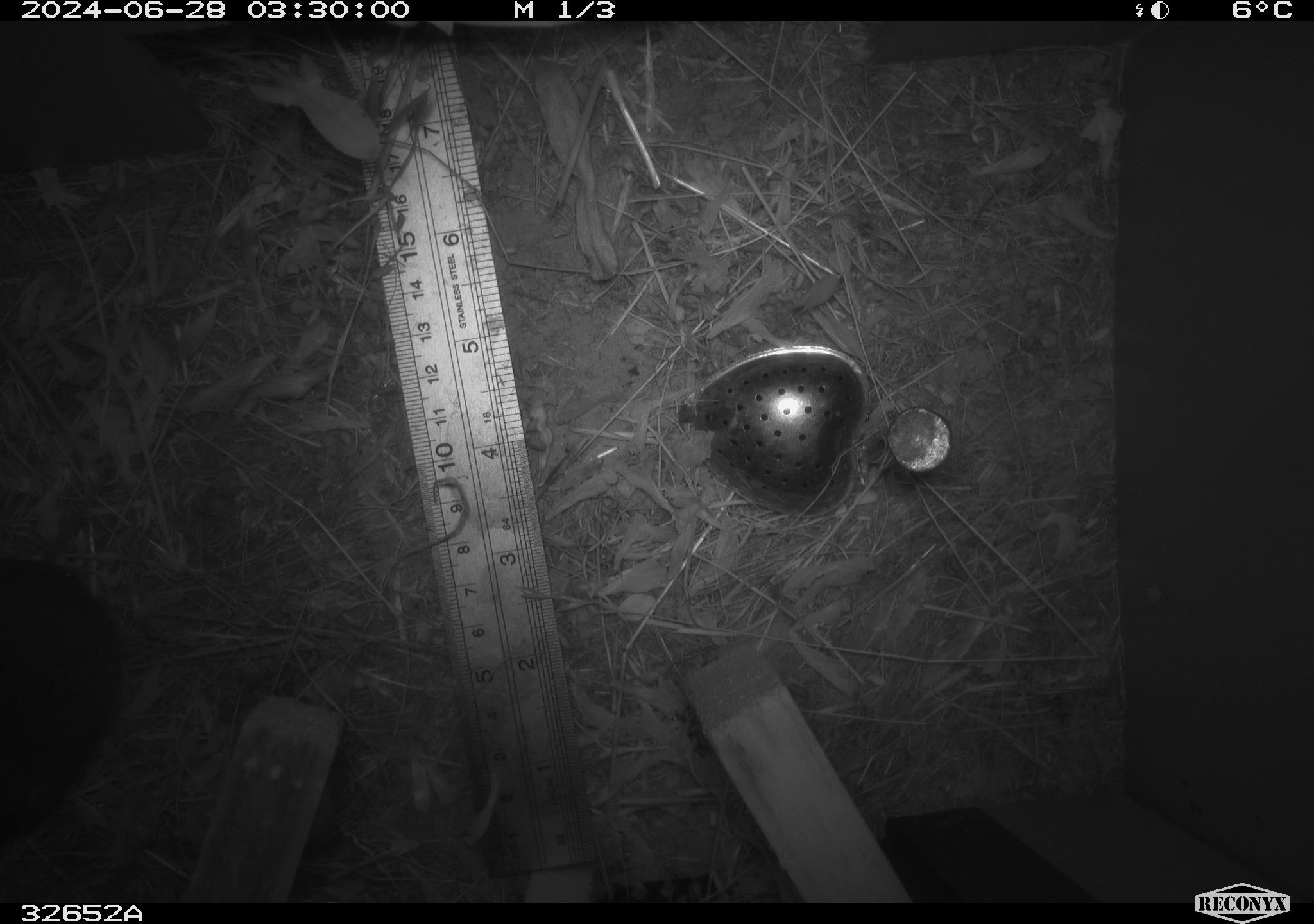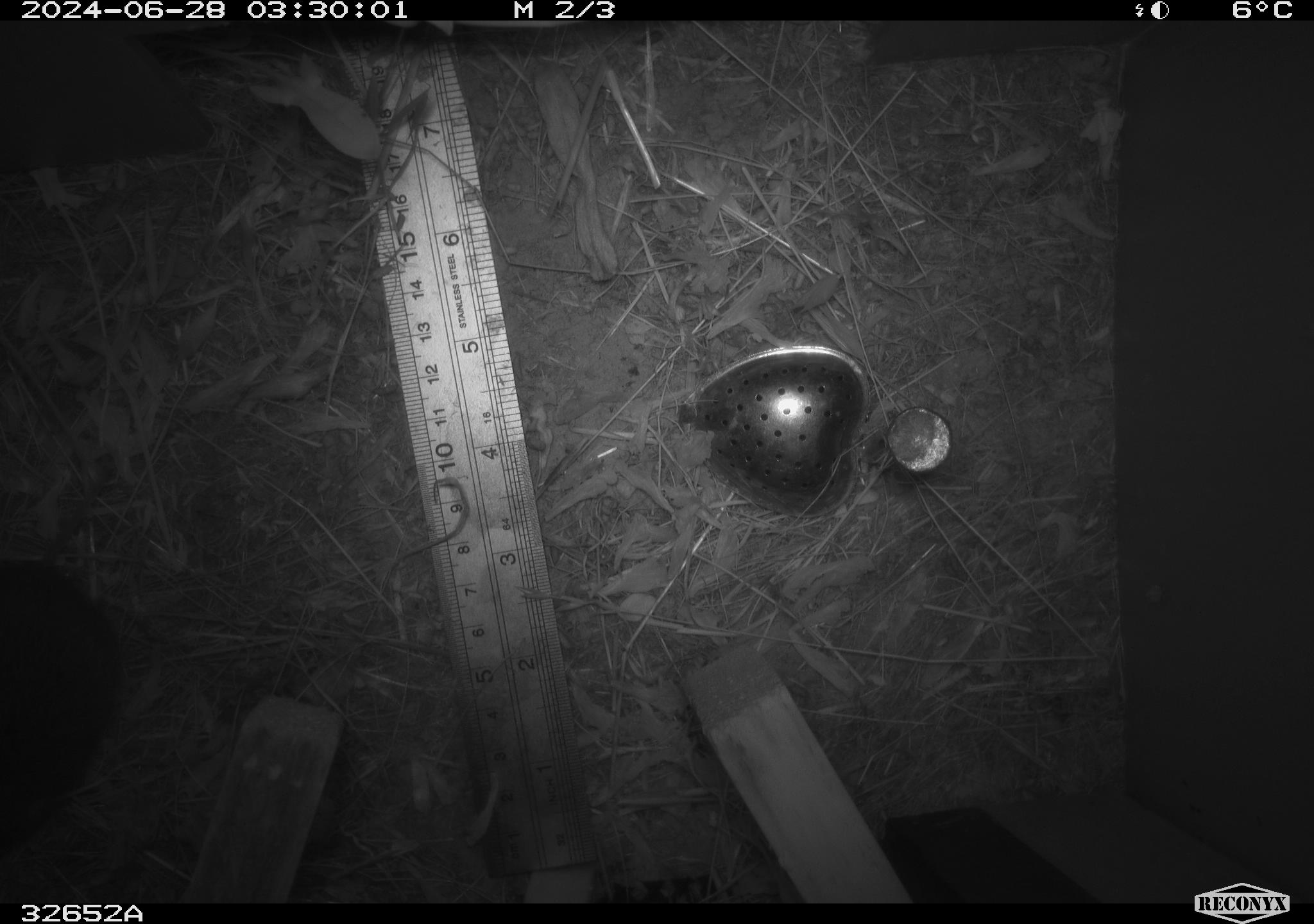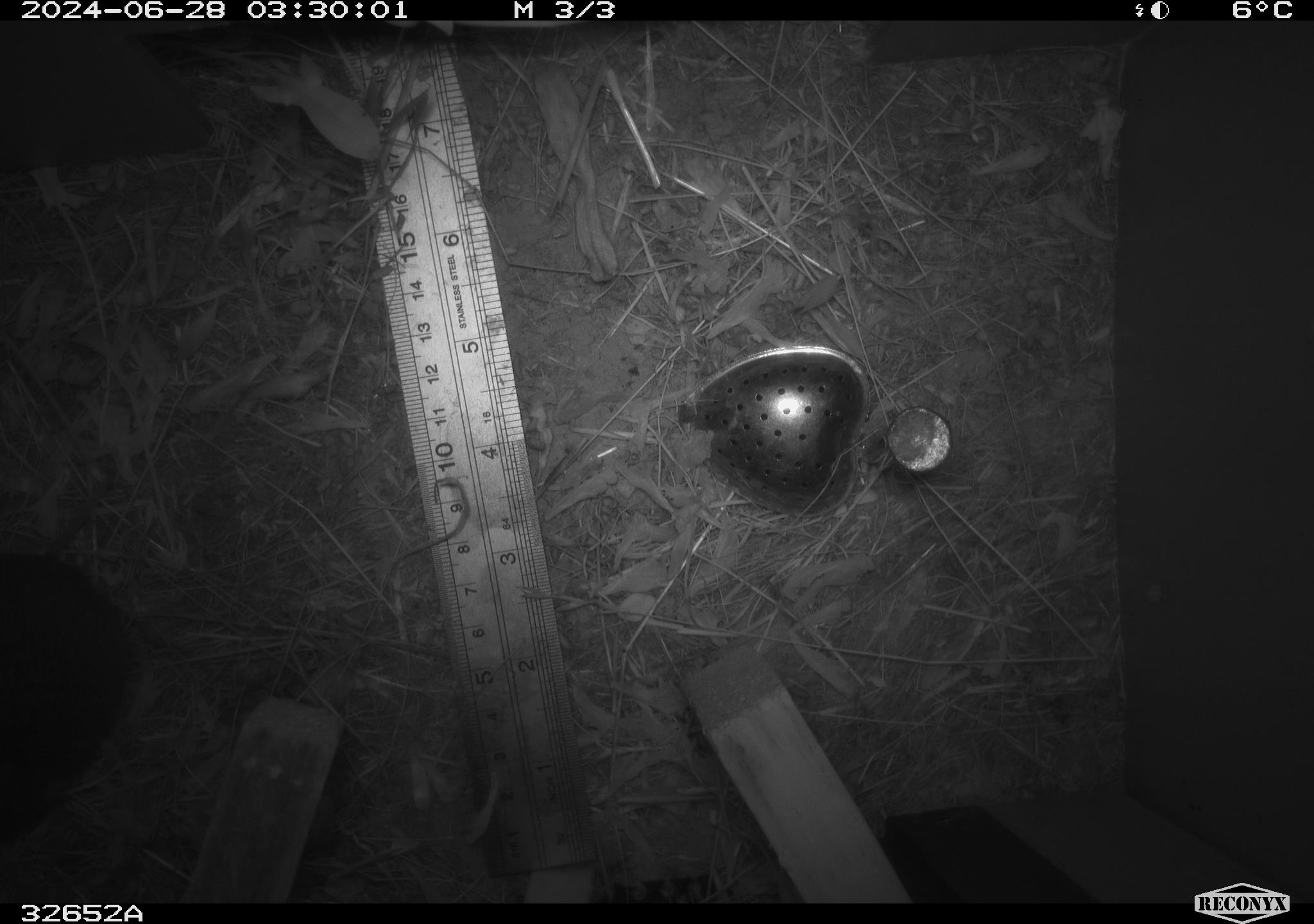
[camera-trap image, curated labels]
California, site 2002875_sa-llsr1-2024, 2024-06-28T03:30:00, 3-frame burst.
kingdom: Animalia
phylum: Chordata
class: Mammalia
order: Rodentia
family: Cricetidae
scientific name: Arvicolinae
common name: voles, lemmings, and muskrats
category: arvicolinae subfamily